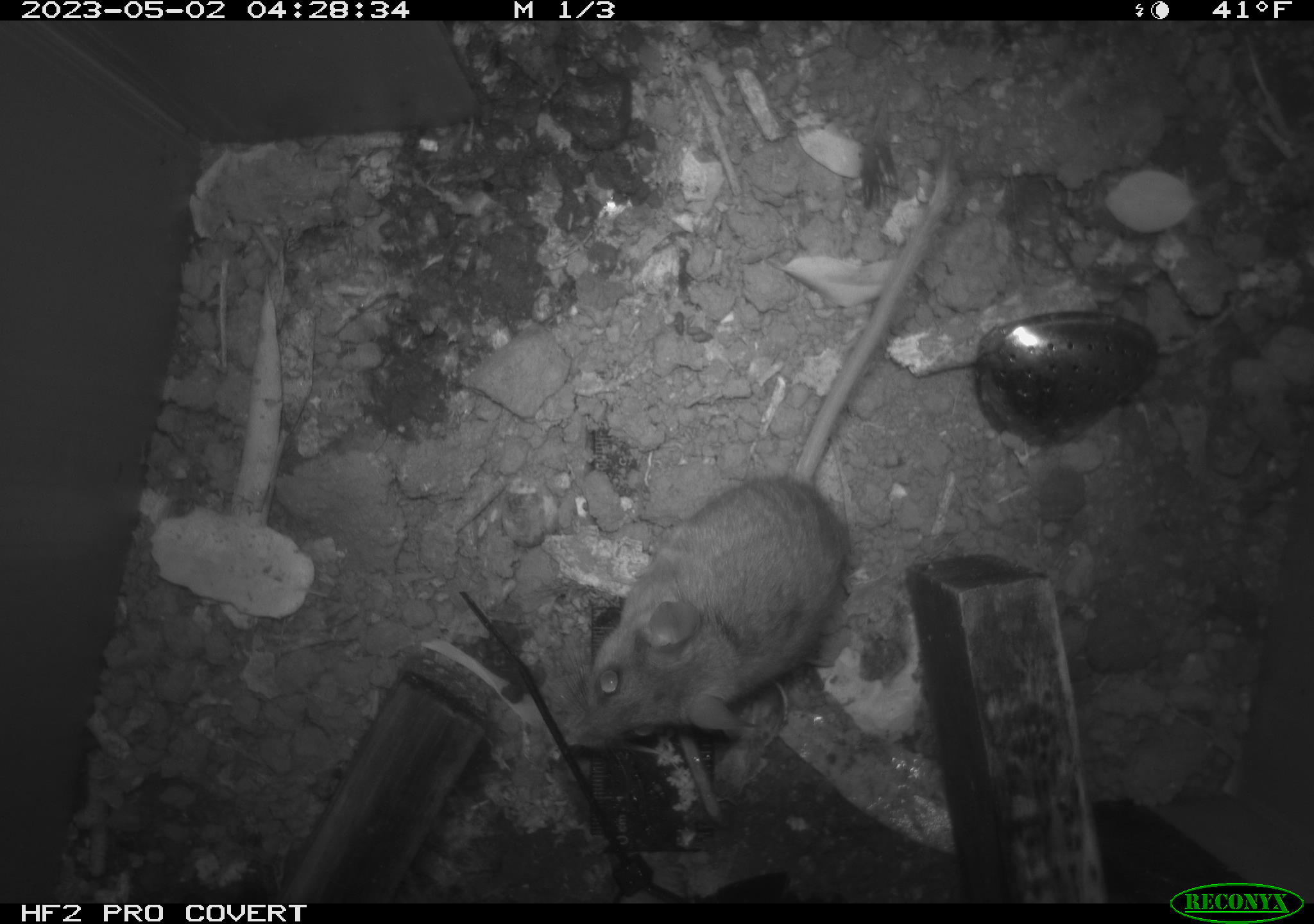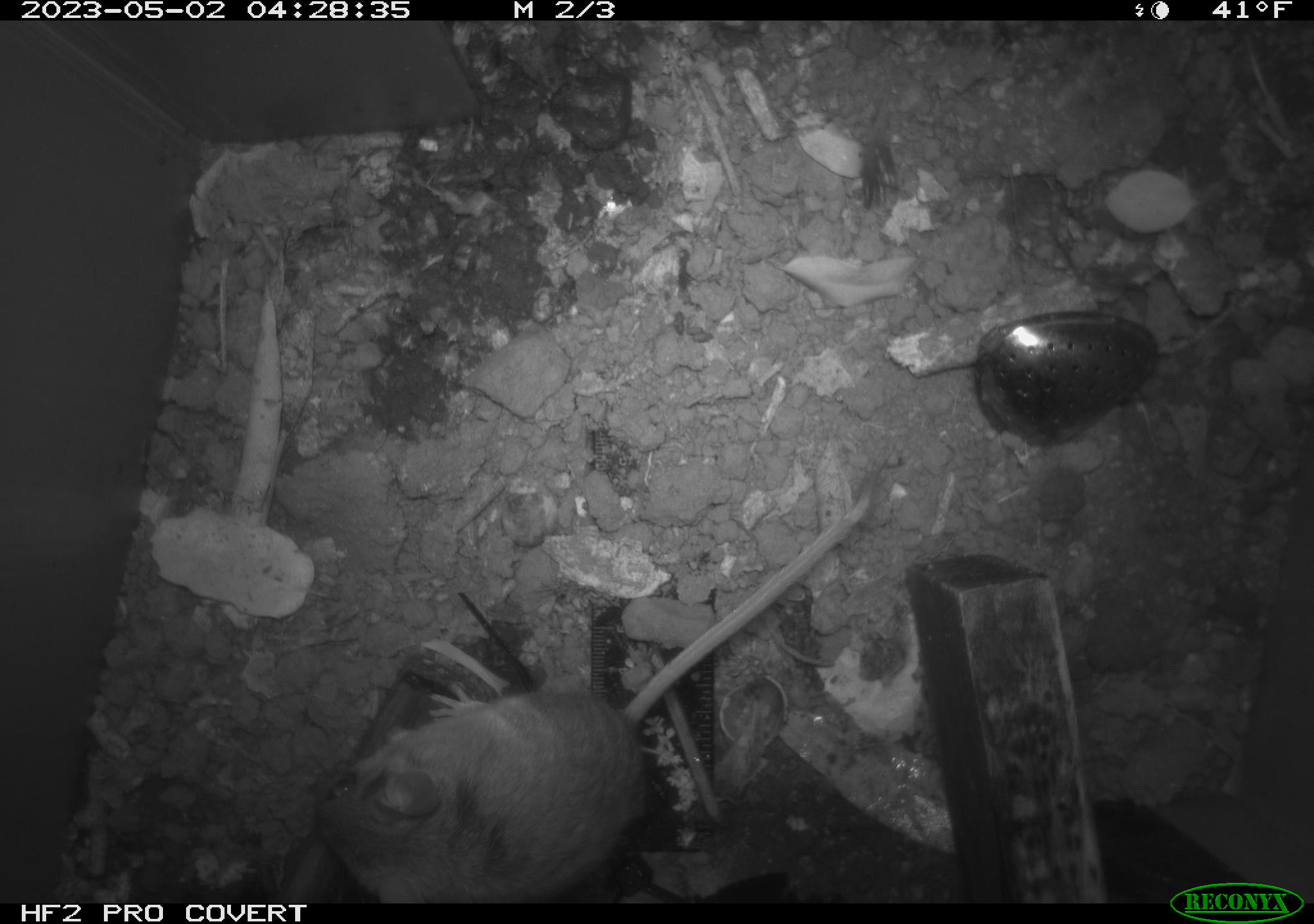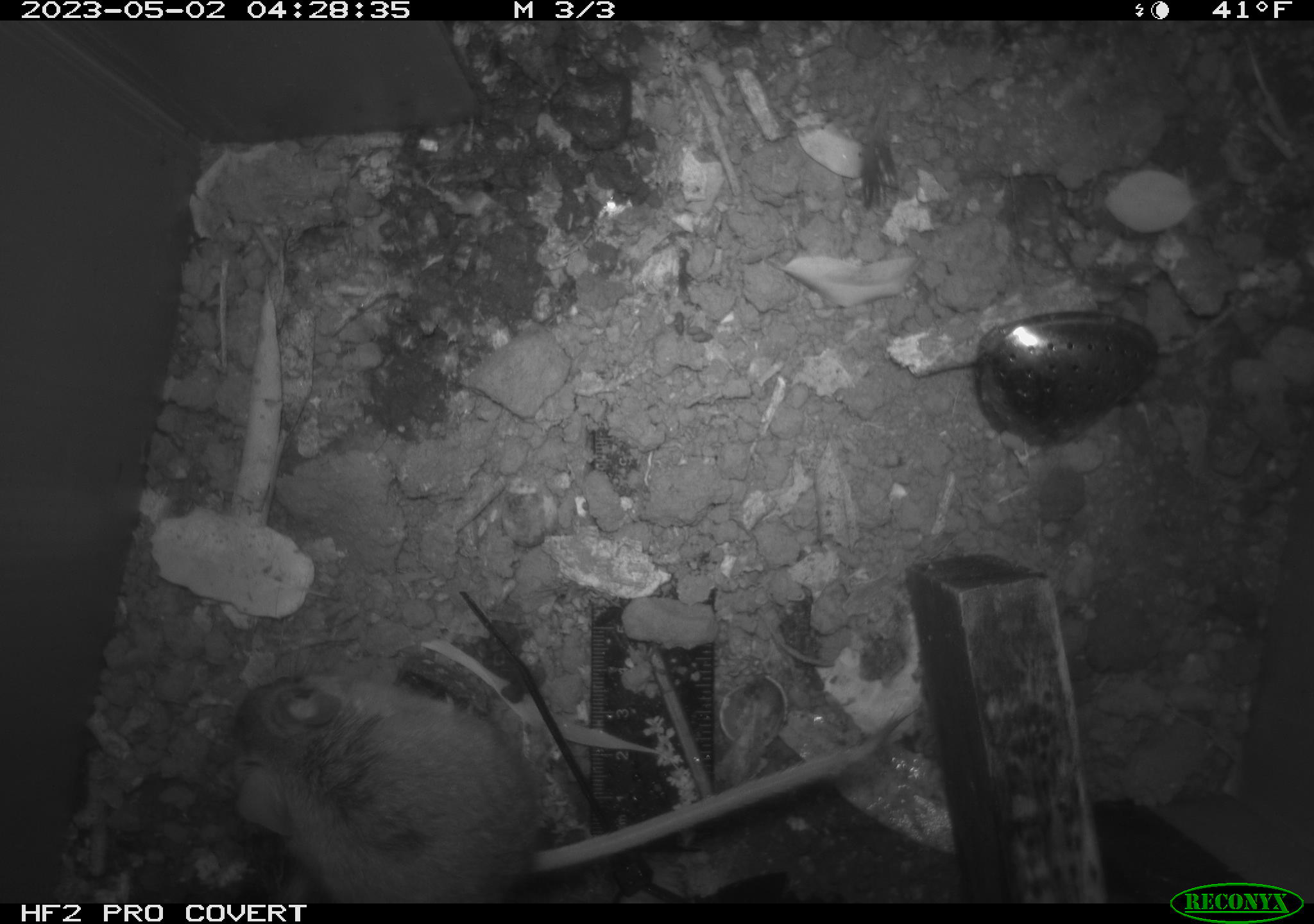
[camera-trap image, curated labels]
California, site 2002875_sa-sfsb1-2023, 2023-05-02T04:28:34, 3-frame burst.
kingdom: Animalia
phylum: Chordata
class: Mammalia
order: Rodentia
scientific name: Rodentia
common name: mouse species